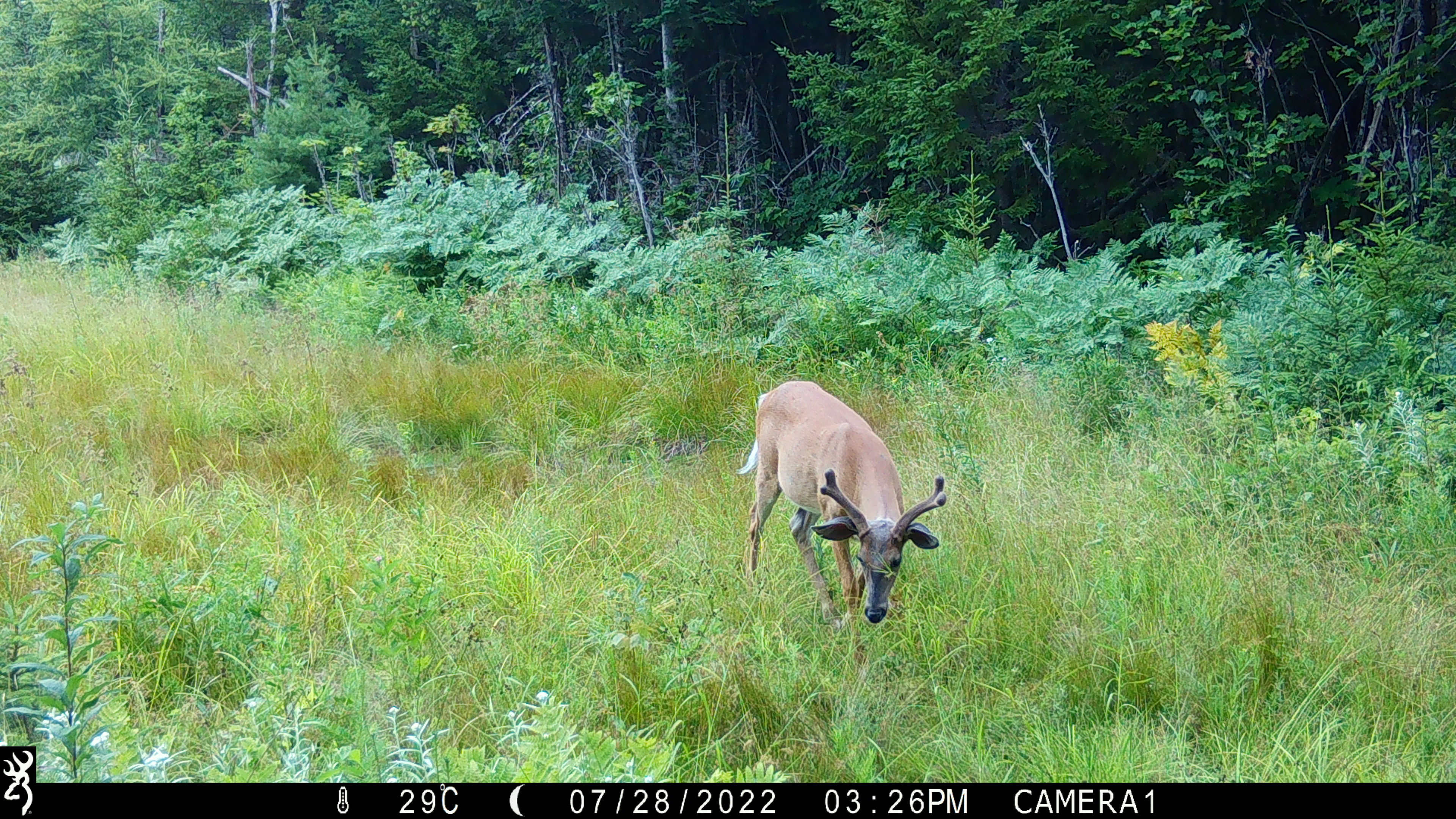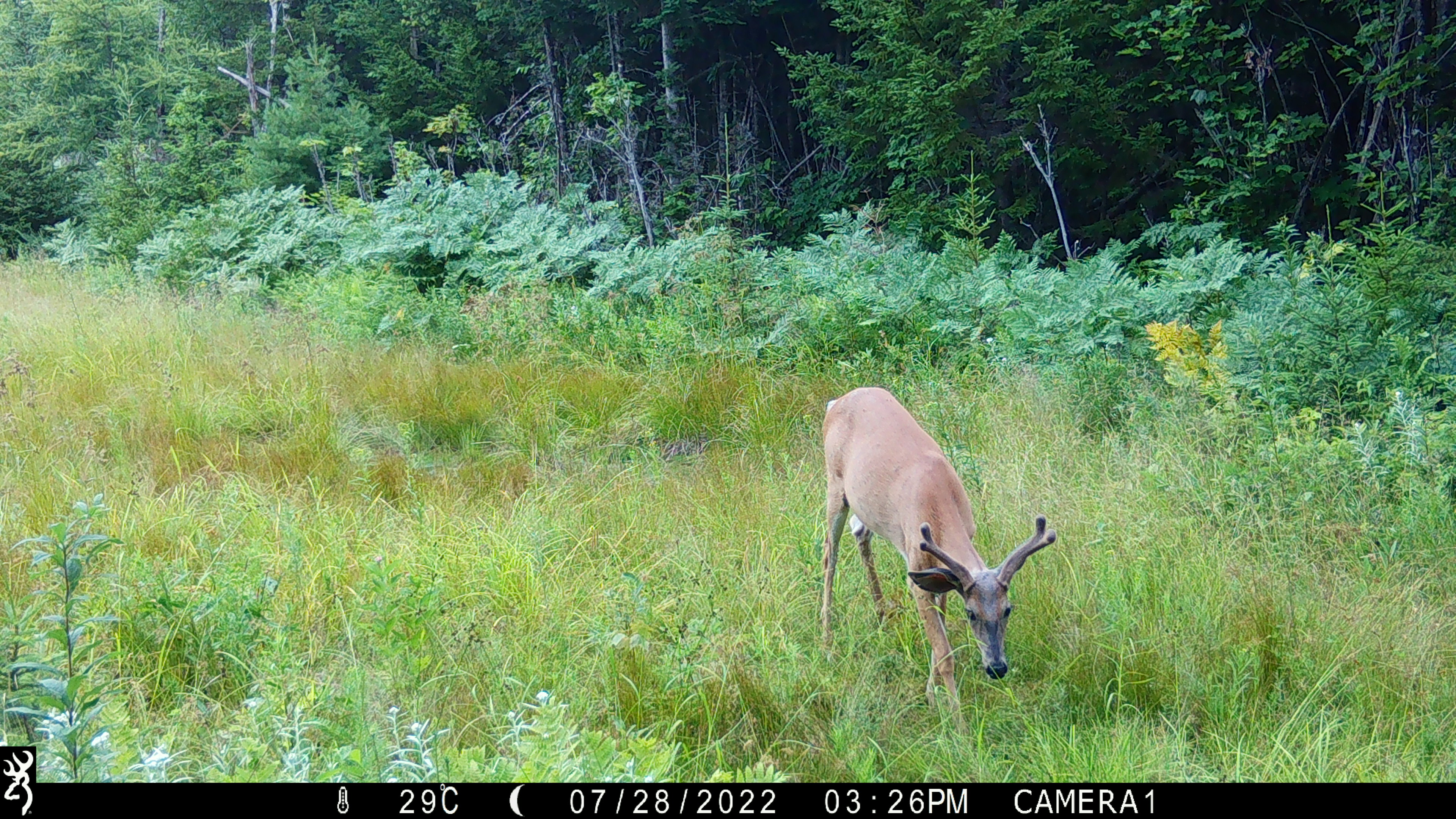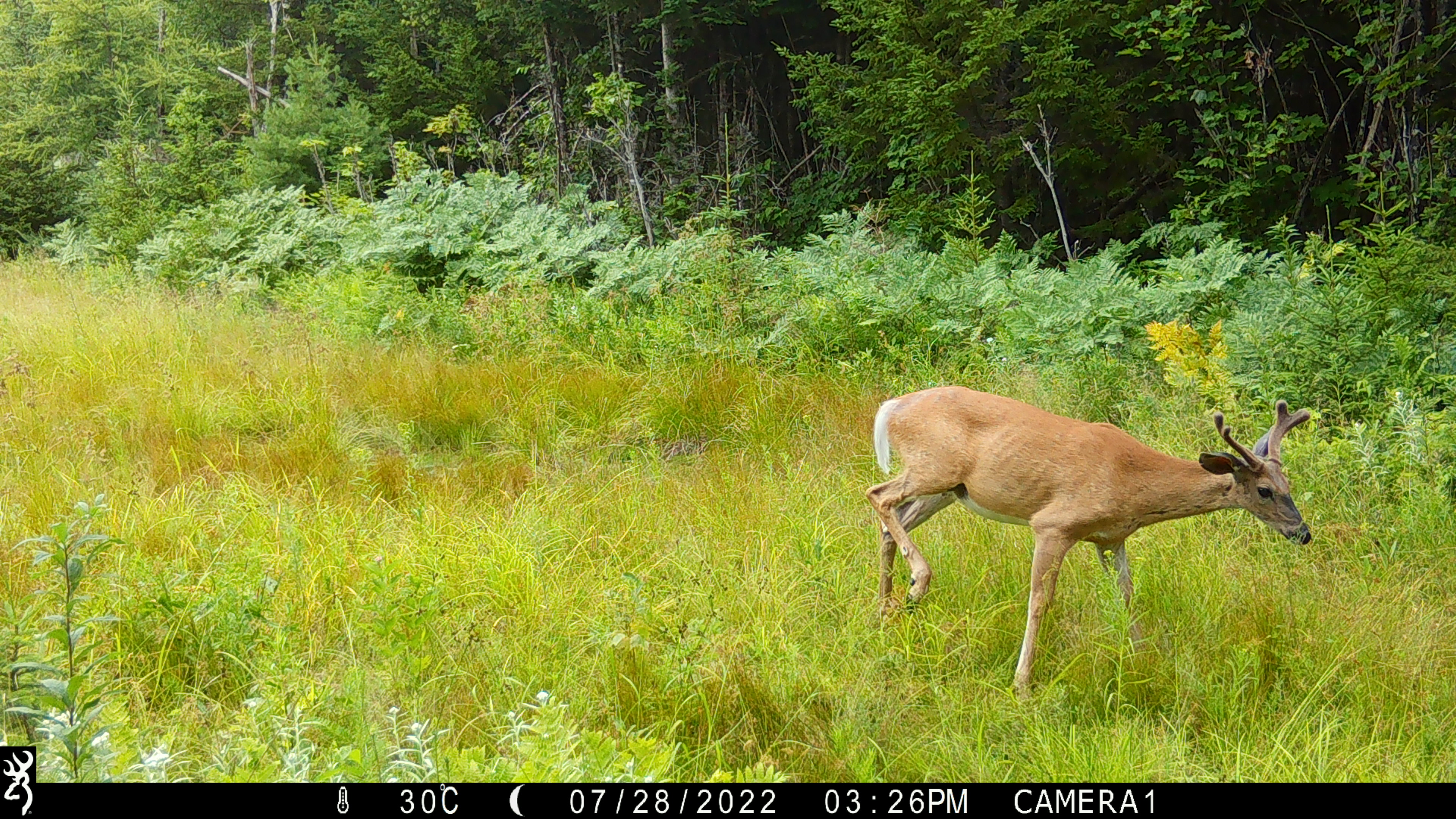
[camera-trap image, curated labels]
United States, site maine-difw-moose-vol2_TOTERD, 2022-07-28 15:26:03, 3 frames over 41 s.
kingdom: Animalia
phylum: Chordata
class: Mammalia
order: Artiodactyla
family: Cervidae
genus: Odocoileus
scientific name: Odocoileus virginianus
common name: white-tailed deer